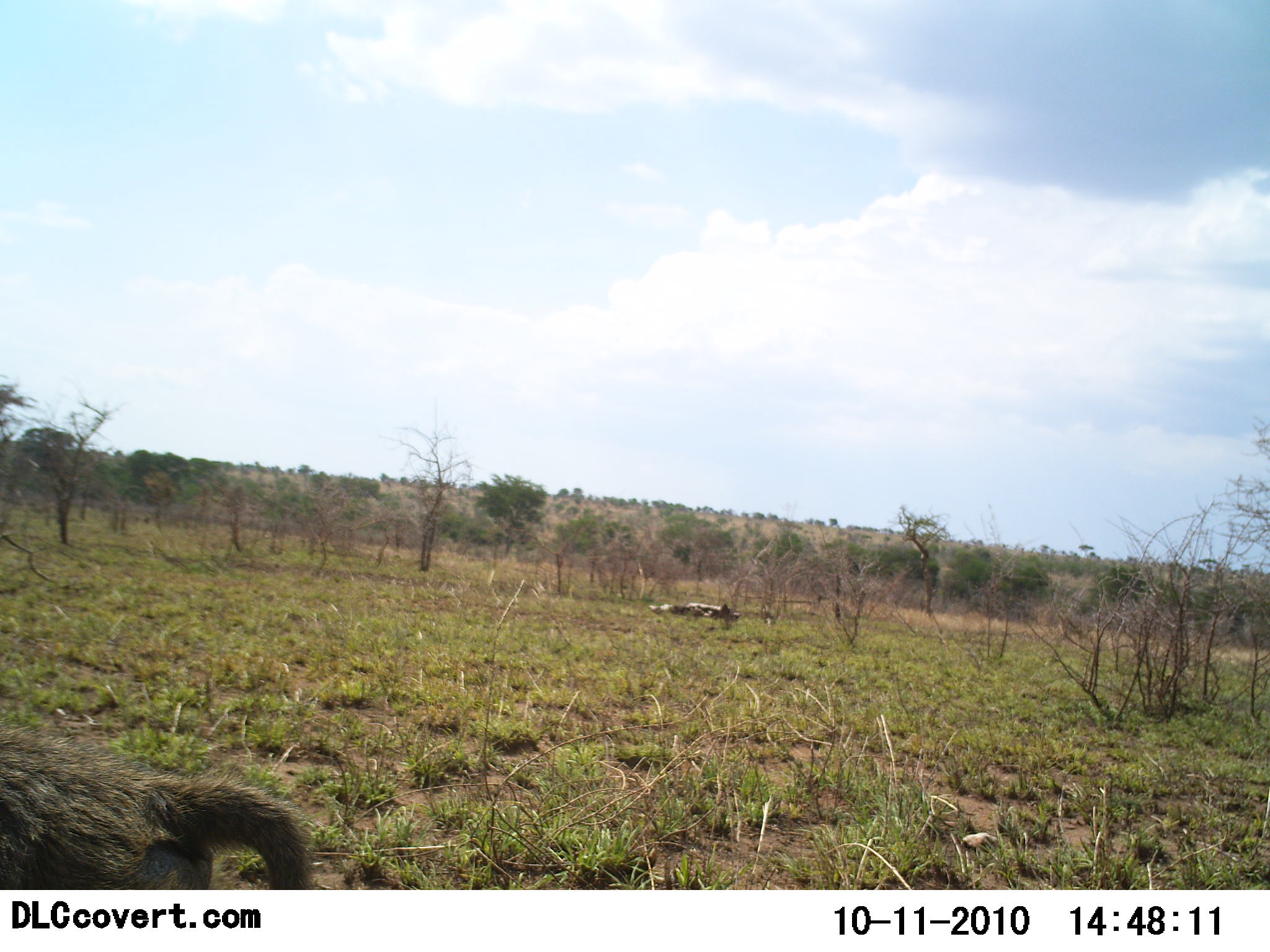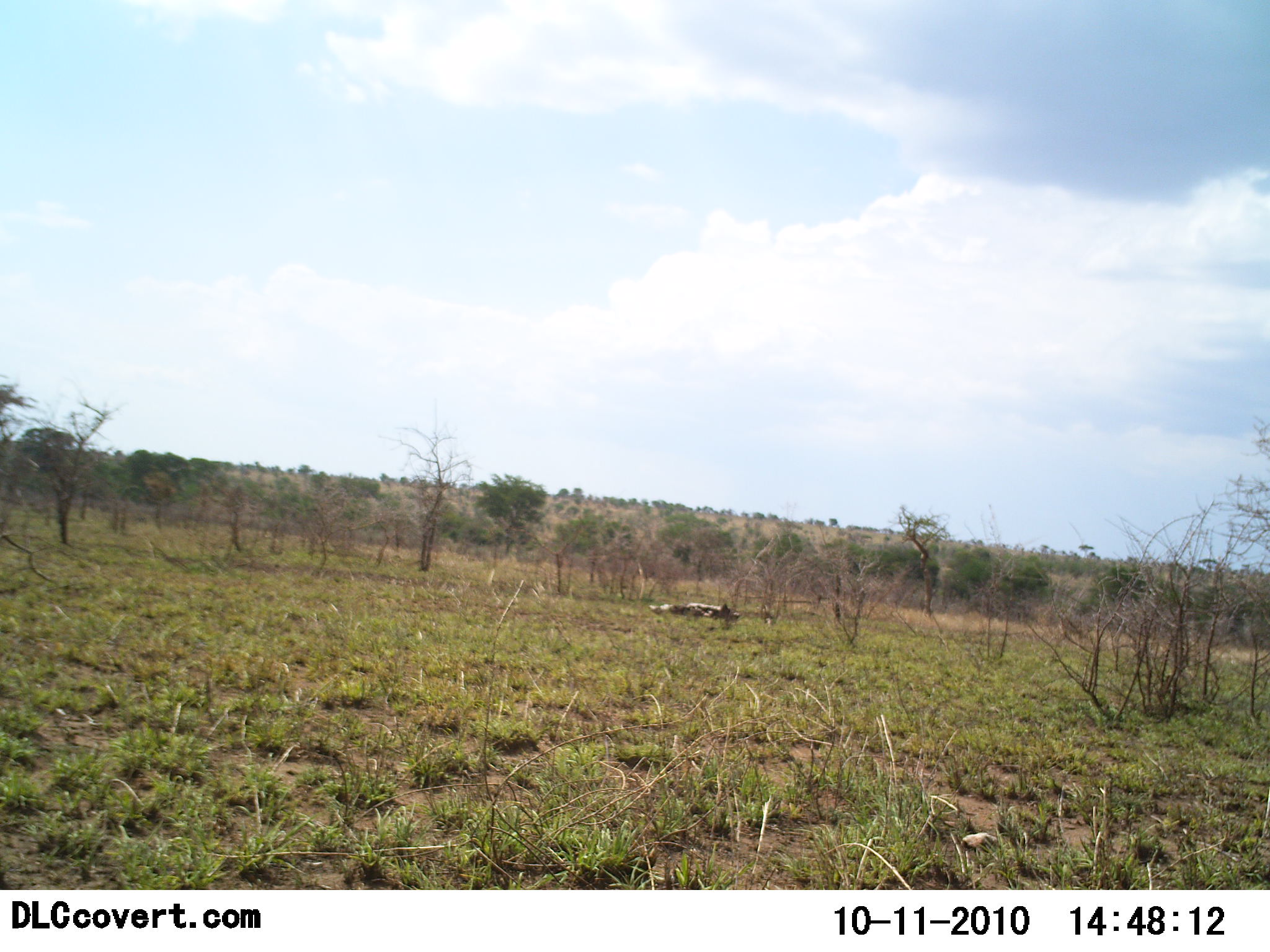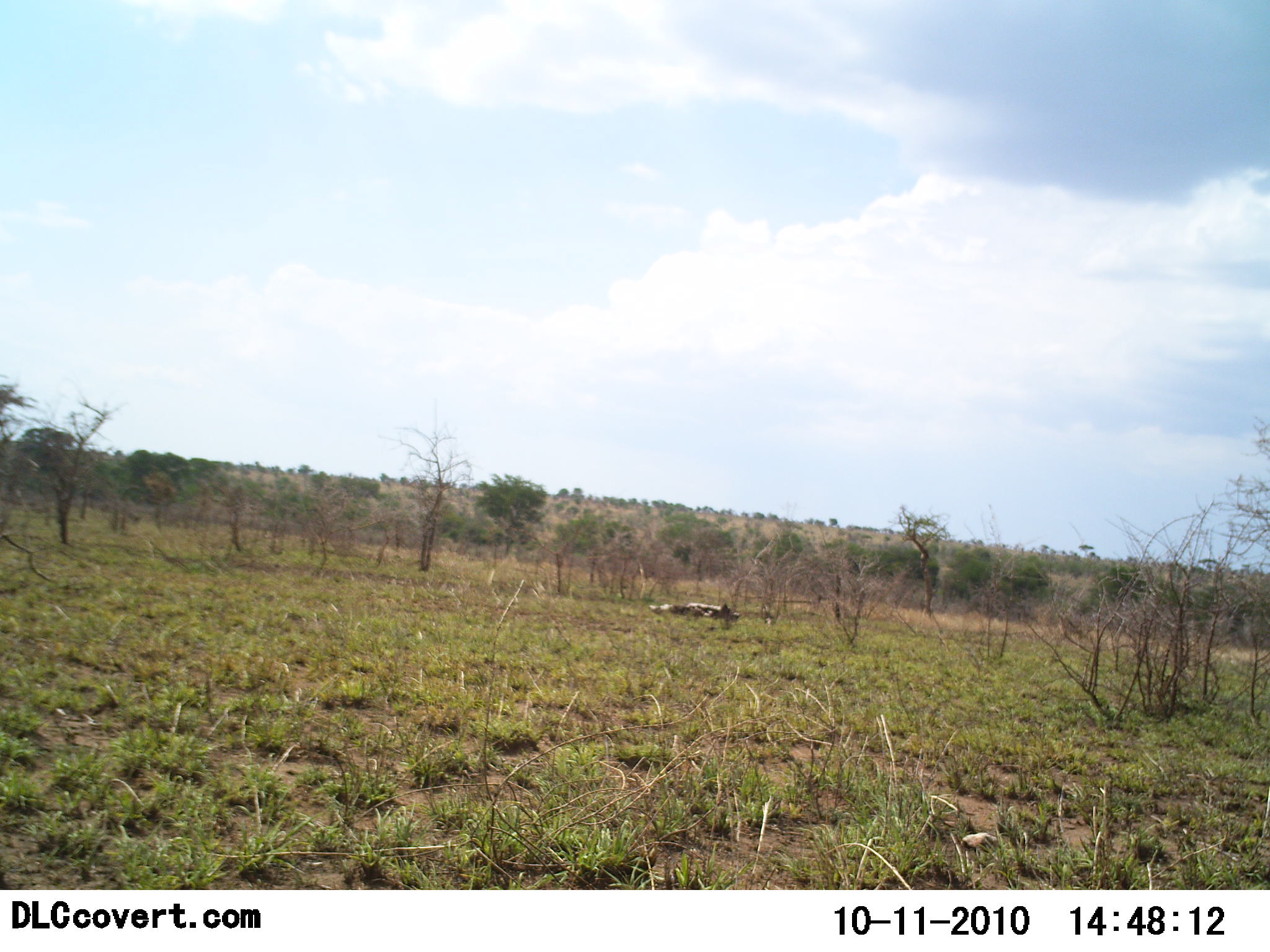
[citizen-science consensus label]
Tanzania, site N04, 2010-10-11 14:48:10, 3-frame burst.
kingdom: Animalia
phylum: Chordata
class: Mammalia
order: Primates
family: Cercopithecidae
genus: Papio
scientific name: Papio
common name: baboon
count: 1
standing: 0%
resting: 0%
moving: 100%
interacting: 0%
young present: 0%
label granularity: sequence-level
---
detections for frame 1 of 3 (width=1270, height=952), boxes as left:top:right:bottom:
animal: 0:713:324:889